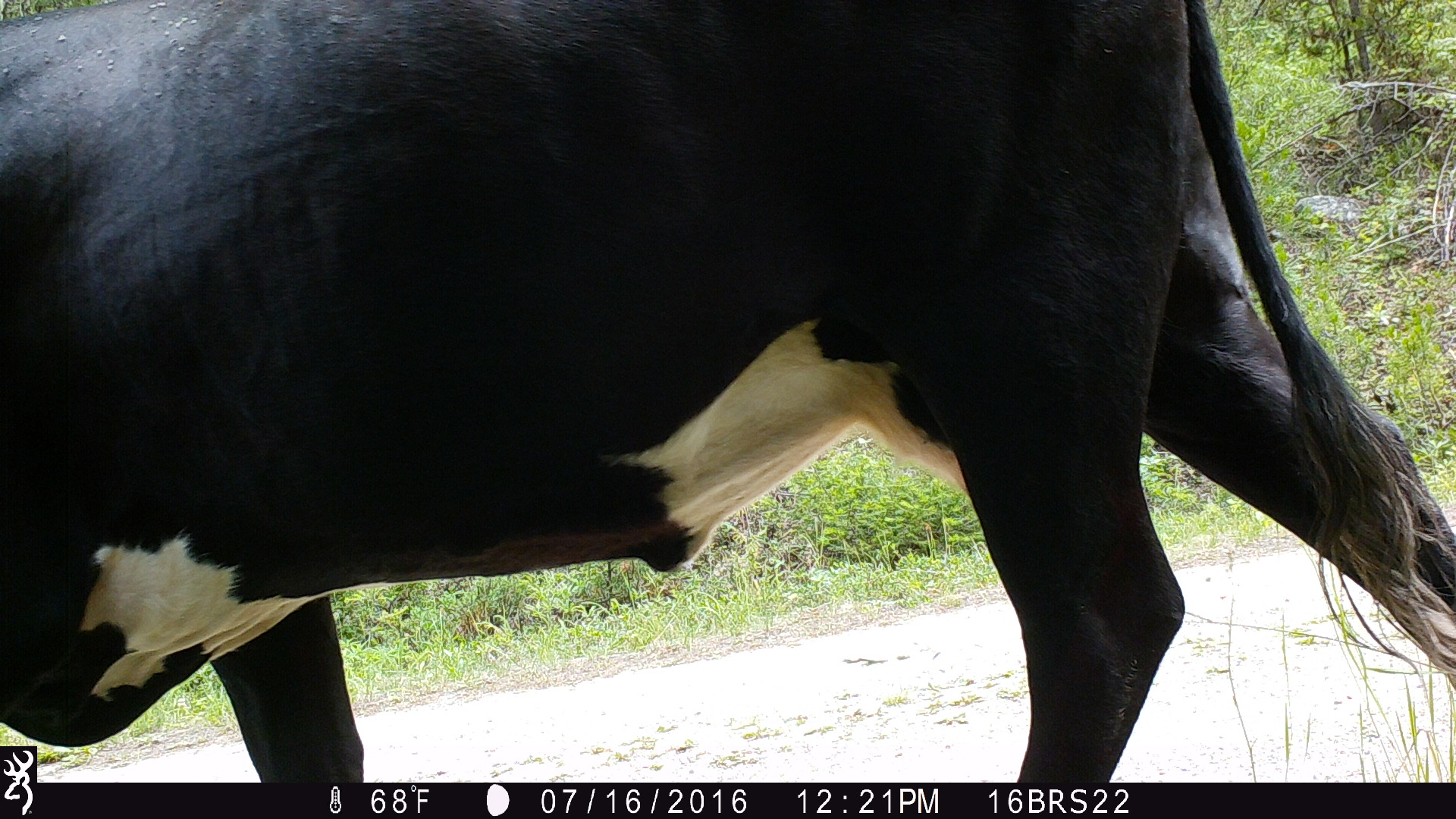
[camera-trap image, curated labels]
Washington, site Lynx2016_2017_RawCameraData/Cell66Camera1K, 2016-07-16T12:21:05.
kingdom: Animalia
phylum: Chordata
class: Mammalia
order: Artiodactyla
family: Bovidae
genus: Bos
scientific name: Bos taurus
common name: domestic cattle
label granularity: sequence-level